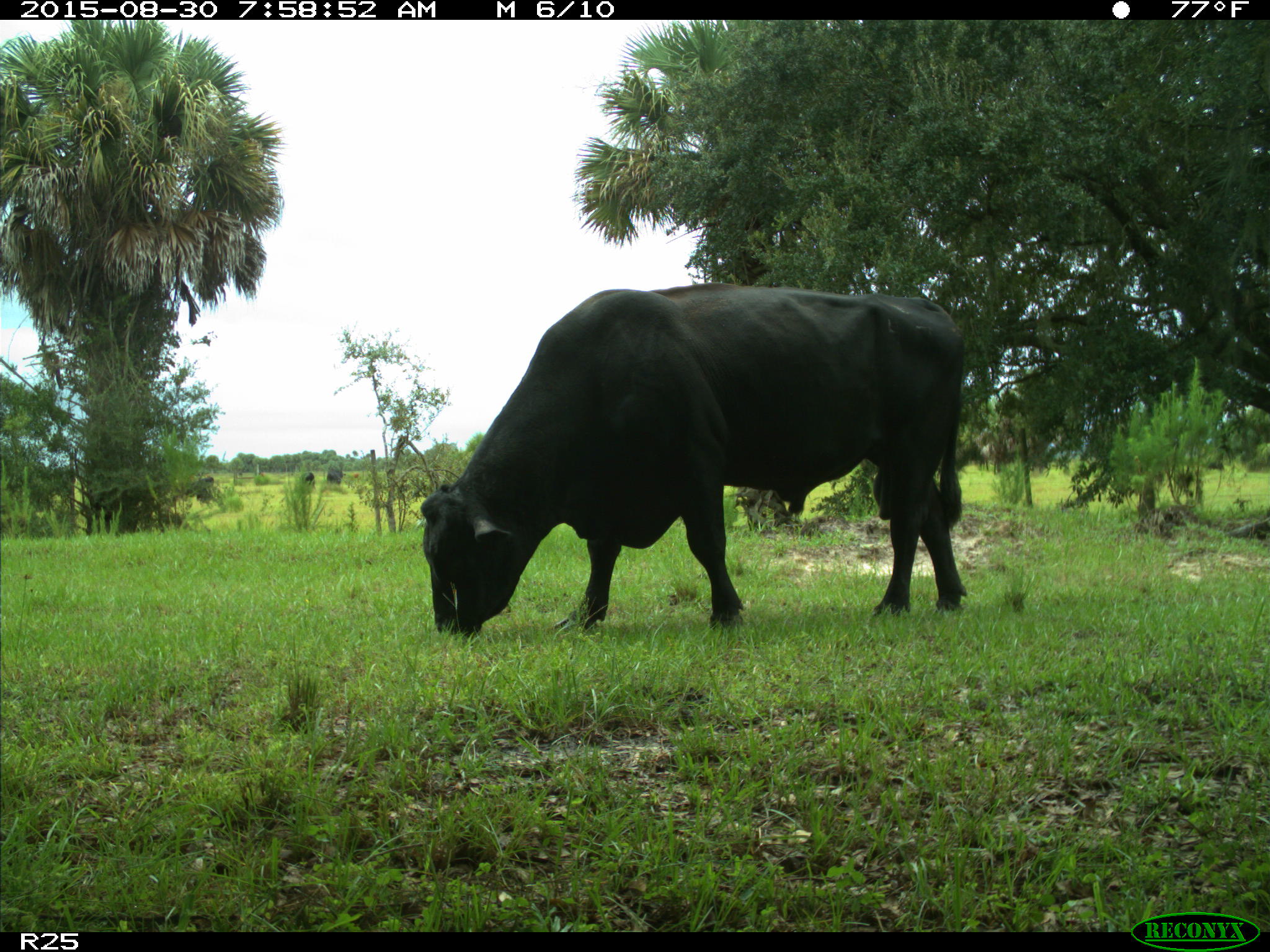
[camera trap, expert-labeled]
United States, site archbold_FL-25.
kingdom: Animalia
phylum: Chordata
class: Mammalia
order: Artiodactyla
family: Bovidae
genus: Bos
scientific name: Bos taurus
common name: domestic cow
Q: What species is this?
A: Bos taurus (domestic cow).